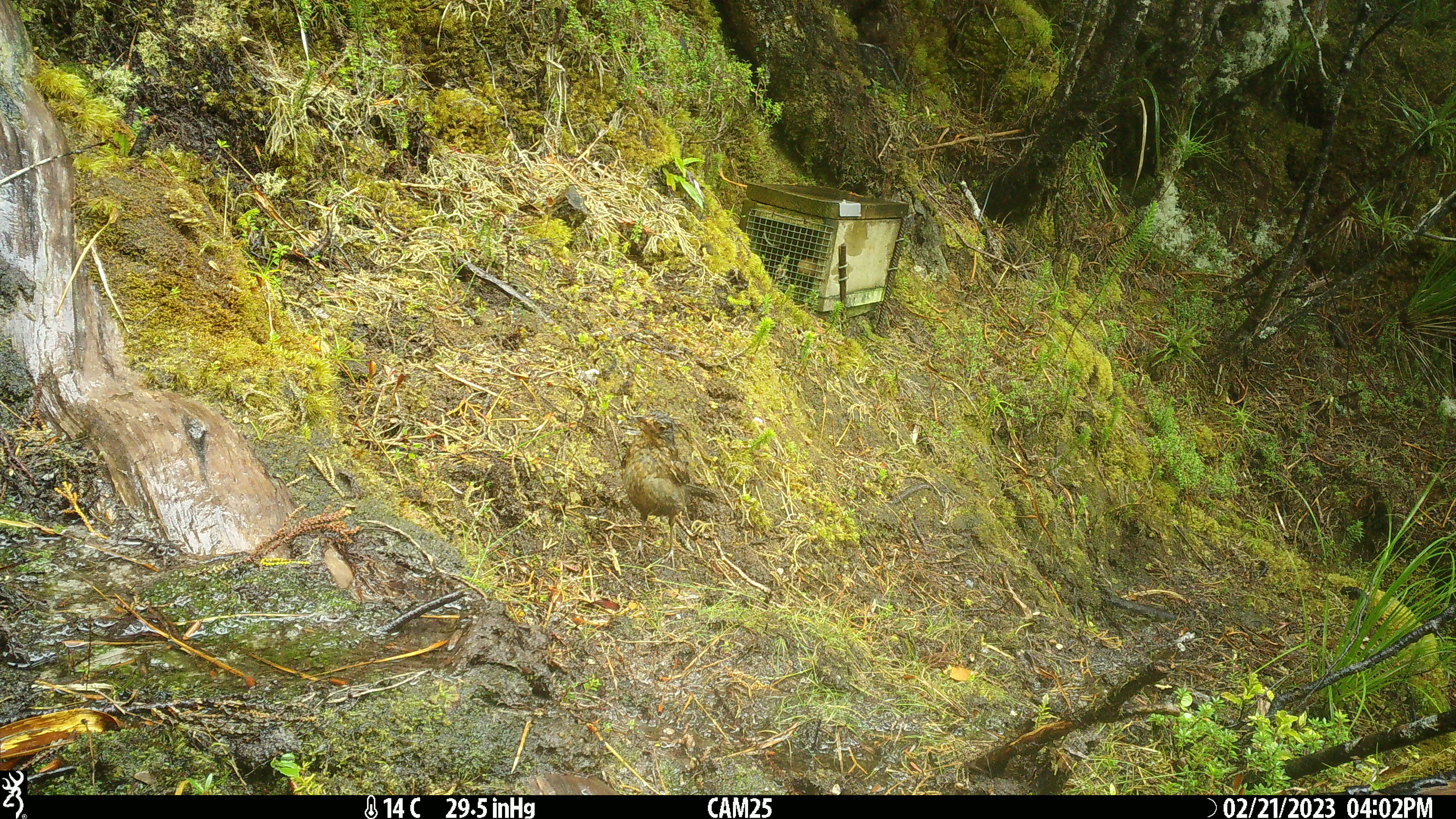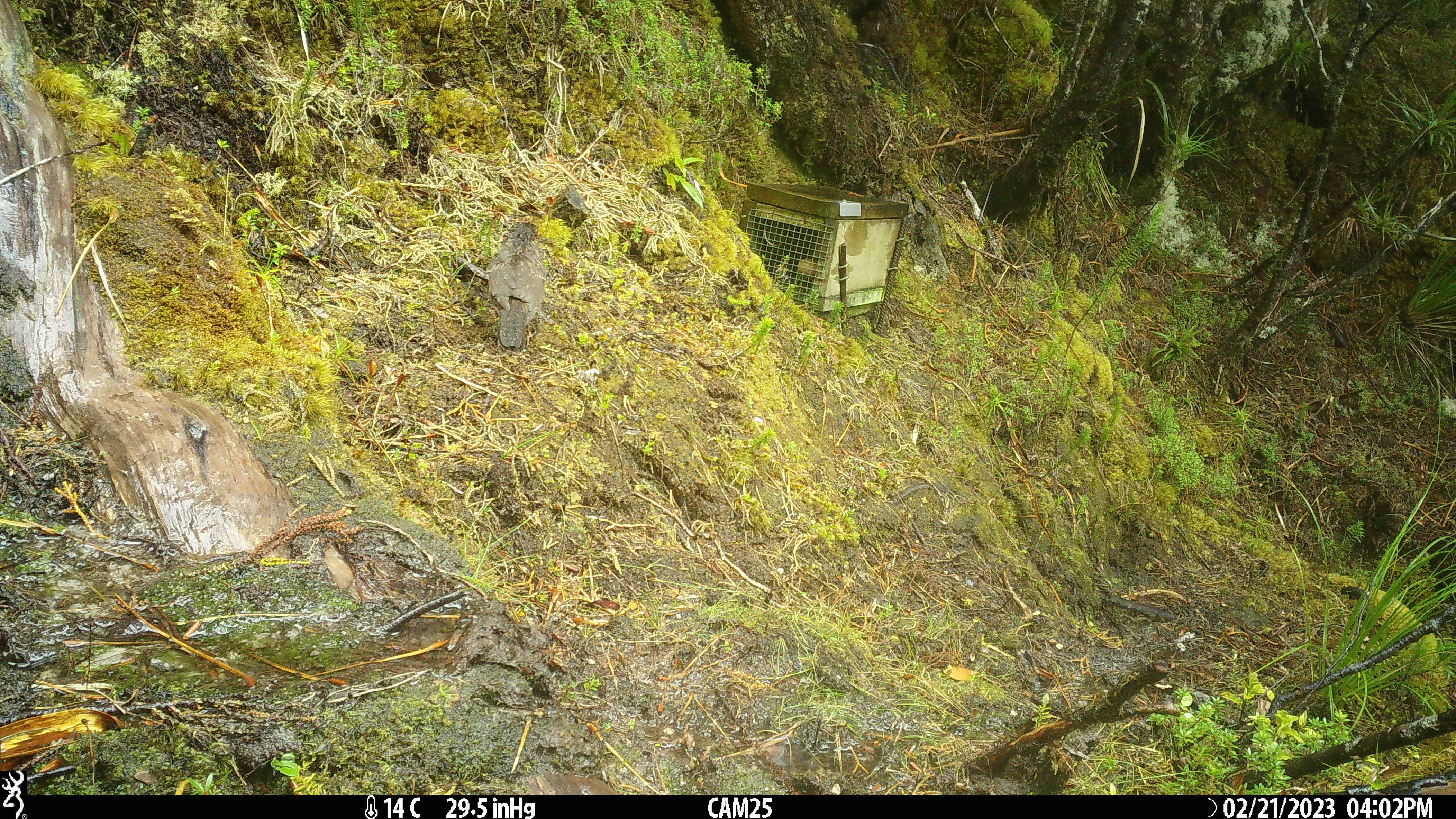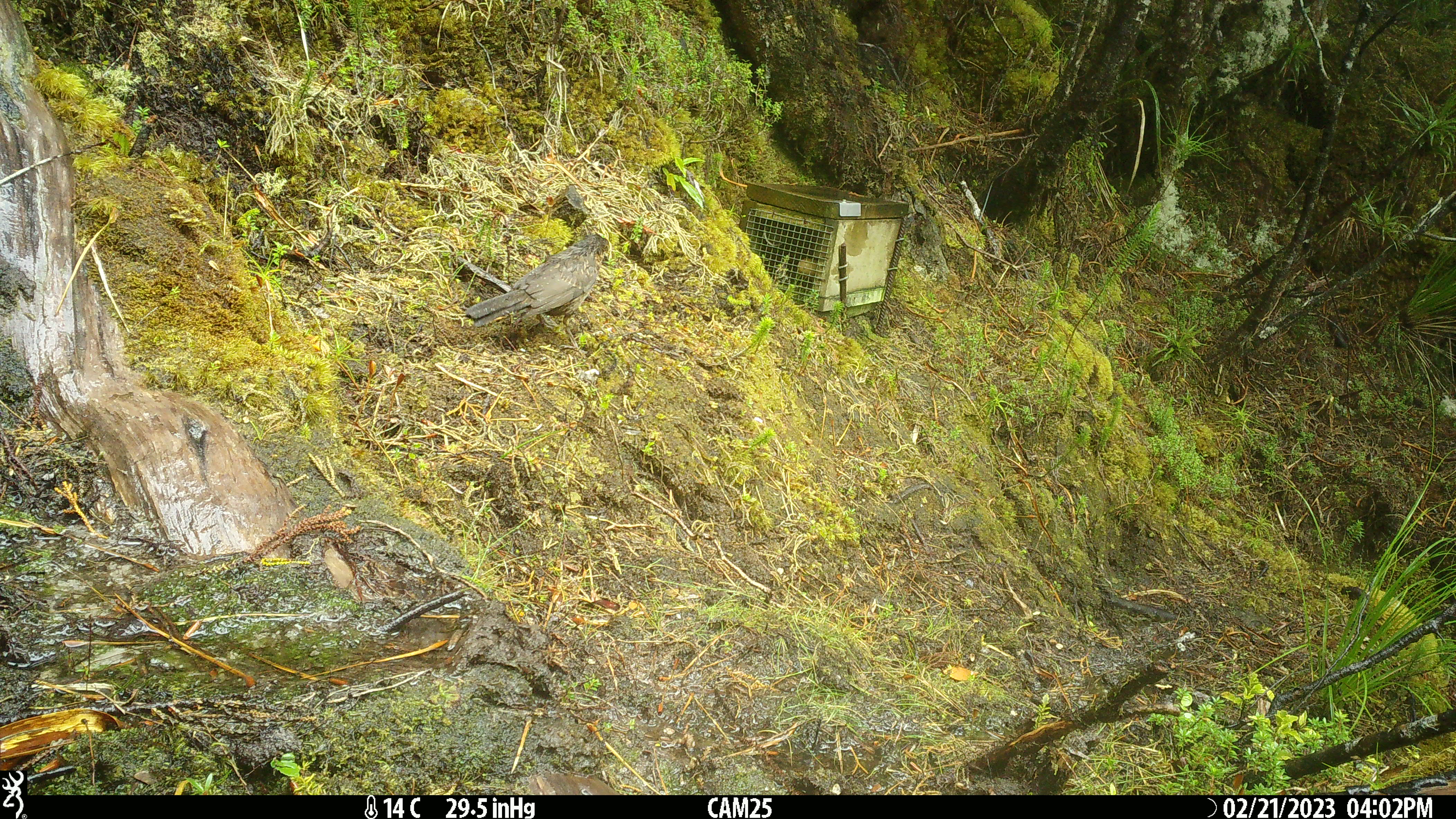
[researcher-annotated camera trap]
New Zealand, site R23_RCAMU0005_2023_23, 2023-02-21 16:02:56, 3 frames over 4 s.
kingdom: Animalia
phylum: Chordata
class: Aves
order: Passeriformes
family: Turdidae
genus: Turdus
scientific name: Turdus merula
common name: eurasian blackbird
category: blackbird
Blackbird (eurasian blackbird) (Turdus merula).